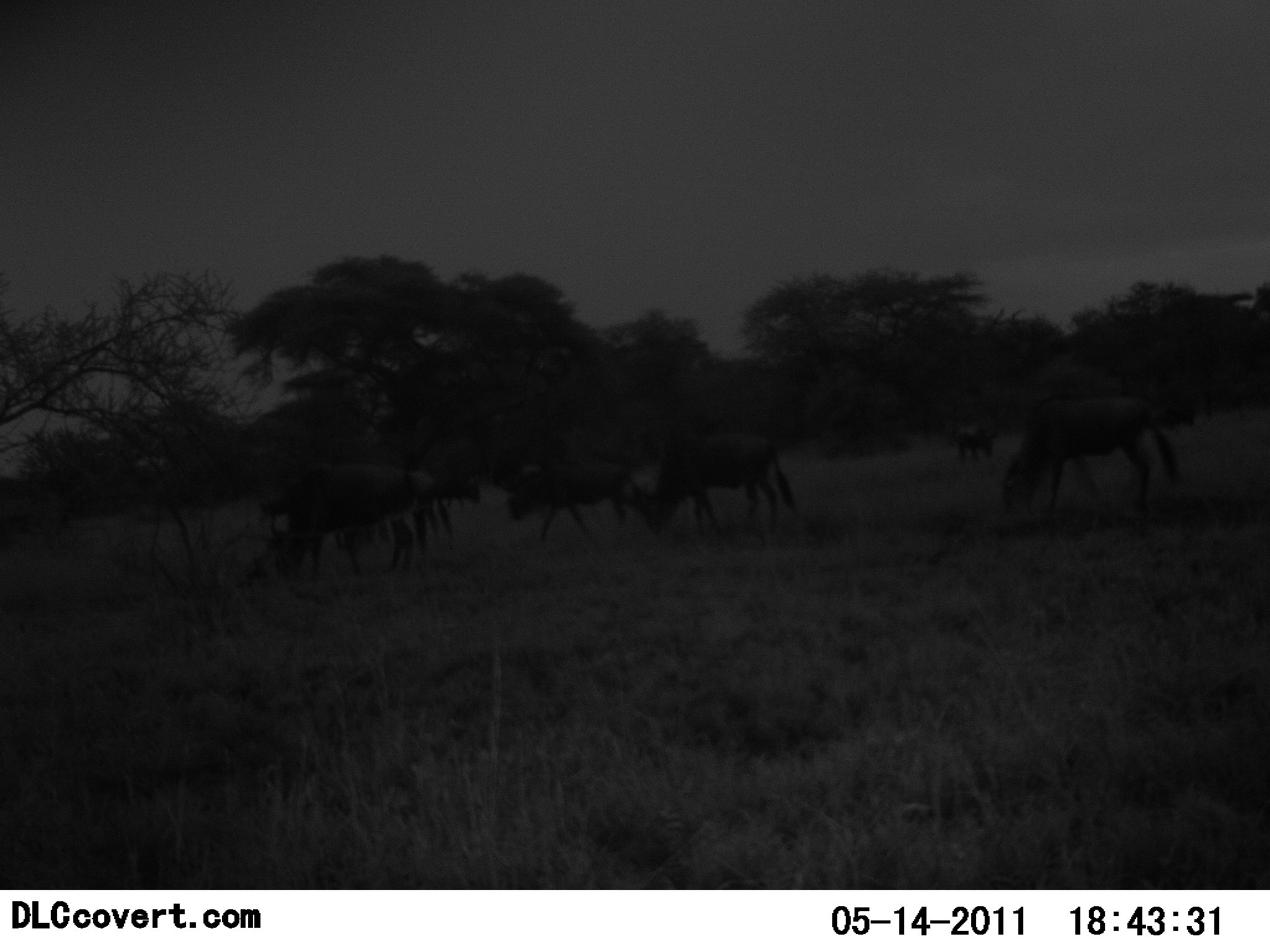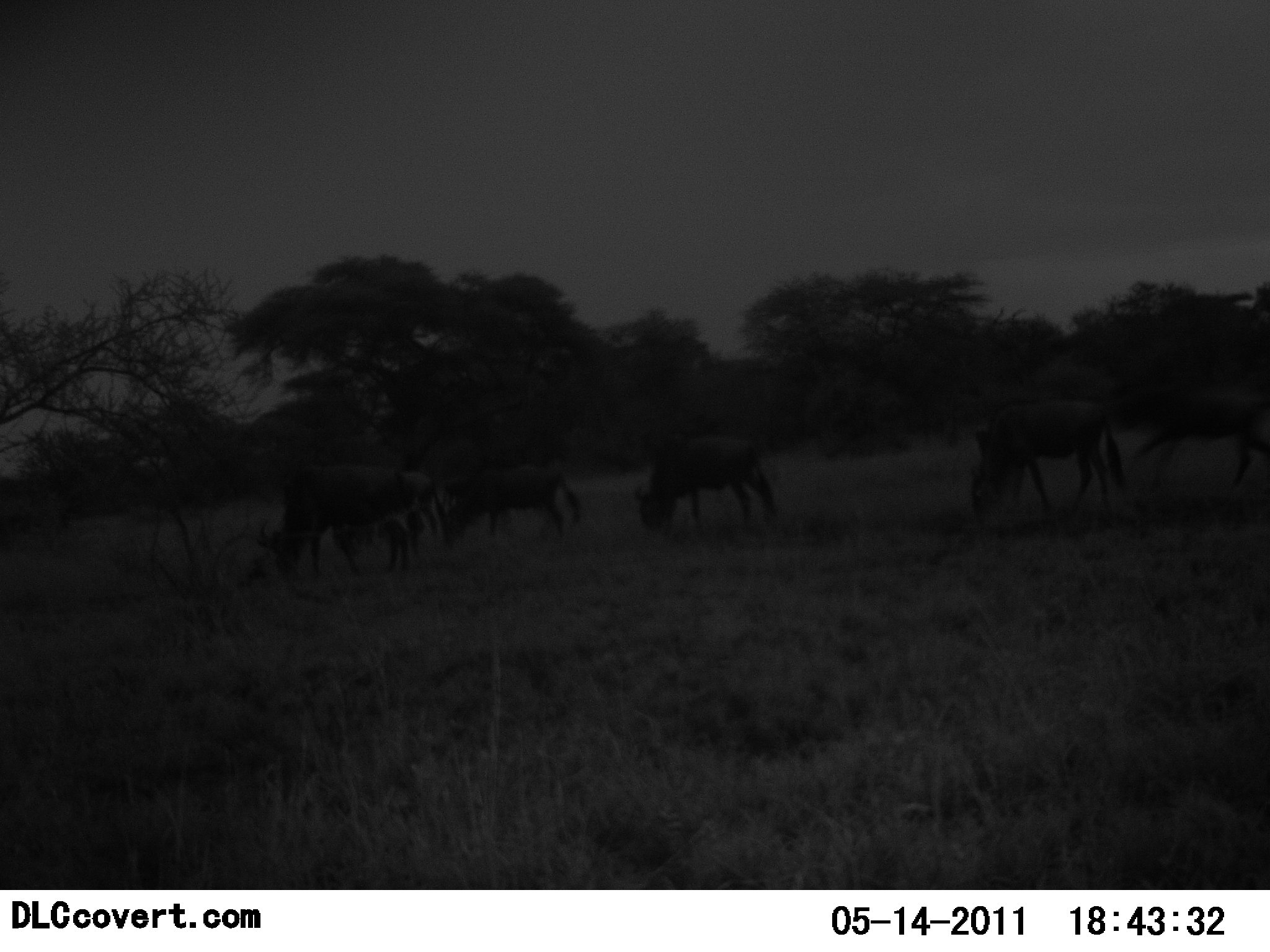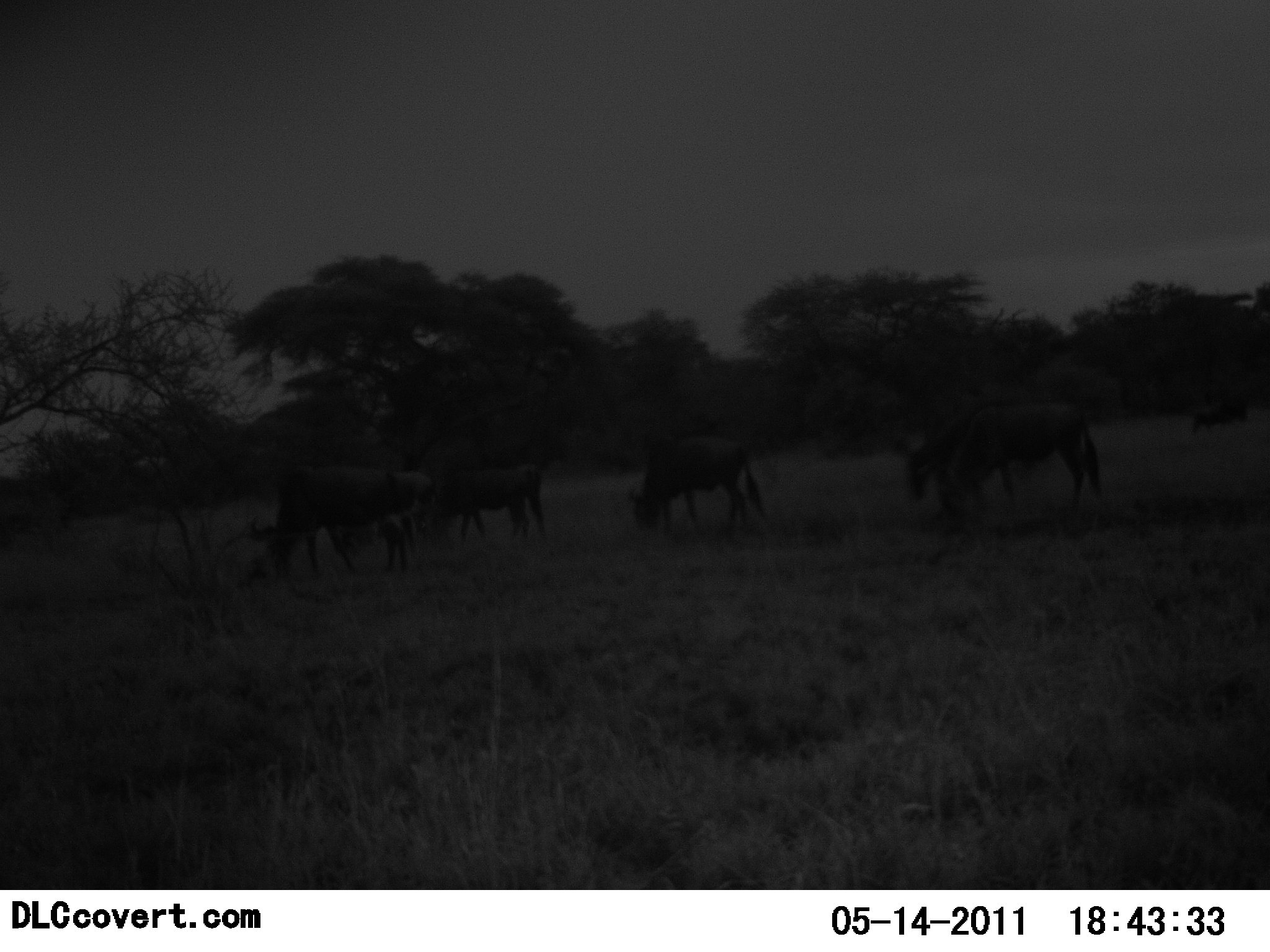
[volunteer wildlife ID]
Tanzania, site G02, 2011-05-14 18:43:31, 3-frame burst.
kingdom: Animalia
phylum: Chordata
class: Mammalia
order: Artiodactyla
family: Bovidae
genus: Connochaetes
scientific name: Connochaetes taurinus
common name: blue wildebeest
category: wildebeest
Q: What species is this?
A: Wildebeest (blue wildebeest) (Connochaetes taurinus).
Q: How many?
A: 7.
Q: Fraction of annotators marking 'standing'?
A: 25%.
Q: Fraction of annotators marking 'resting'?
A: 0%.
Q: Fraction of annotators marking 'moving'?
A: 17%.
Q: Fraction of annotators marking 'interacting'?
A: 0%.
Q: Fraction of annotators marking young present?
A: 0%.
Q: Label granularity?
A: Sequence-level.